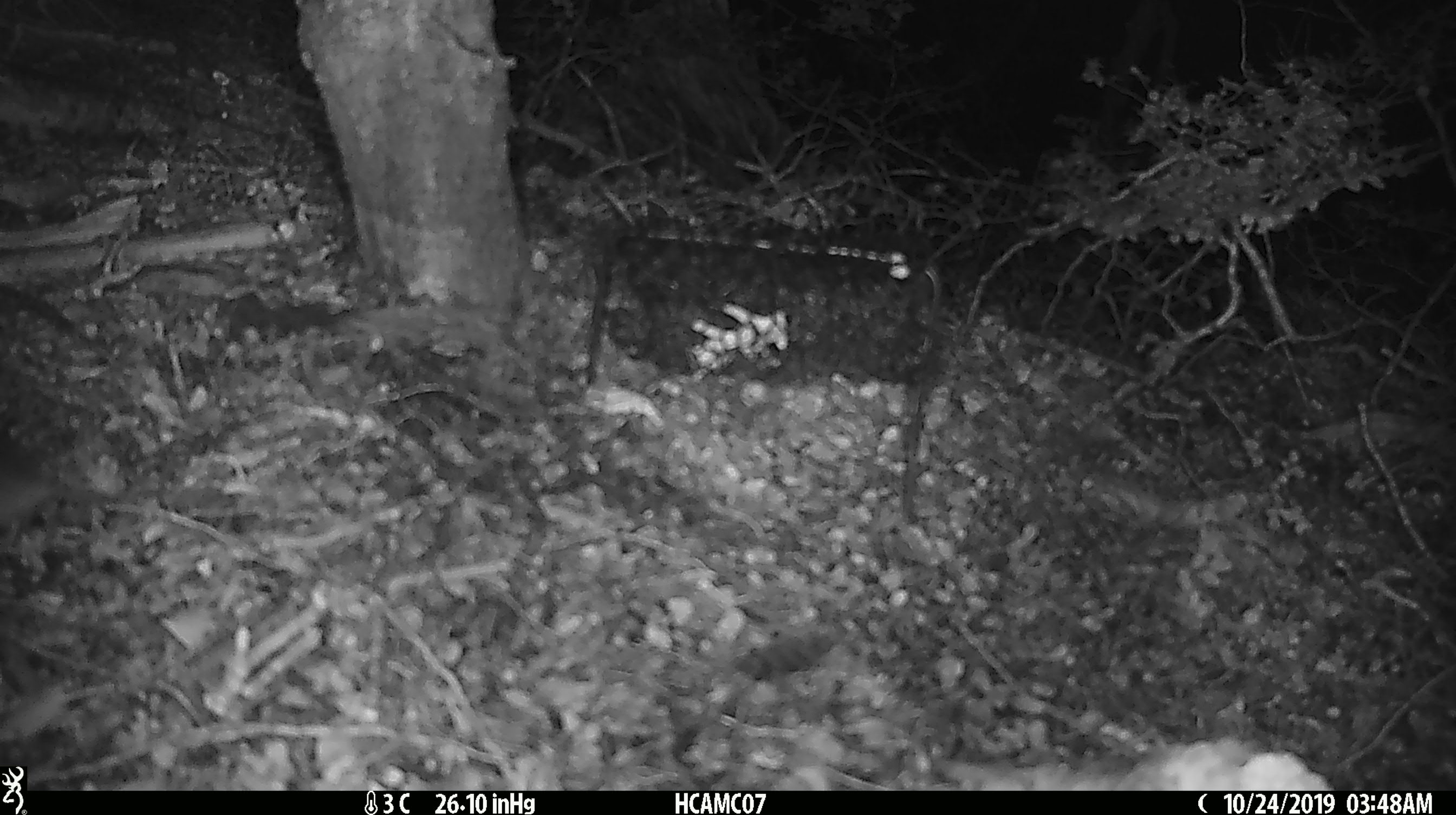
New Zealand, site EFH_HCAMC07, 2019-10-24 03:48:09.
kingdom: Animalia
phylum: Chordata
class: Mammalia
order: Rodentia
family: Muridae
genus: Mus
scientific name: Mus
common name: mouse